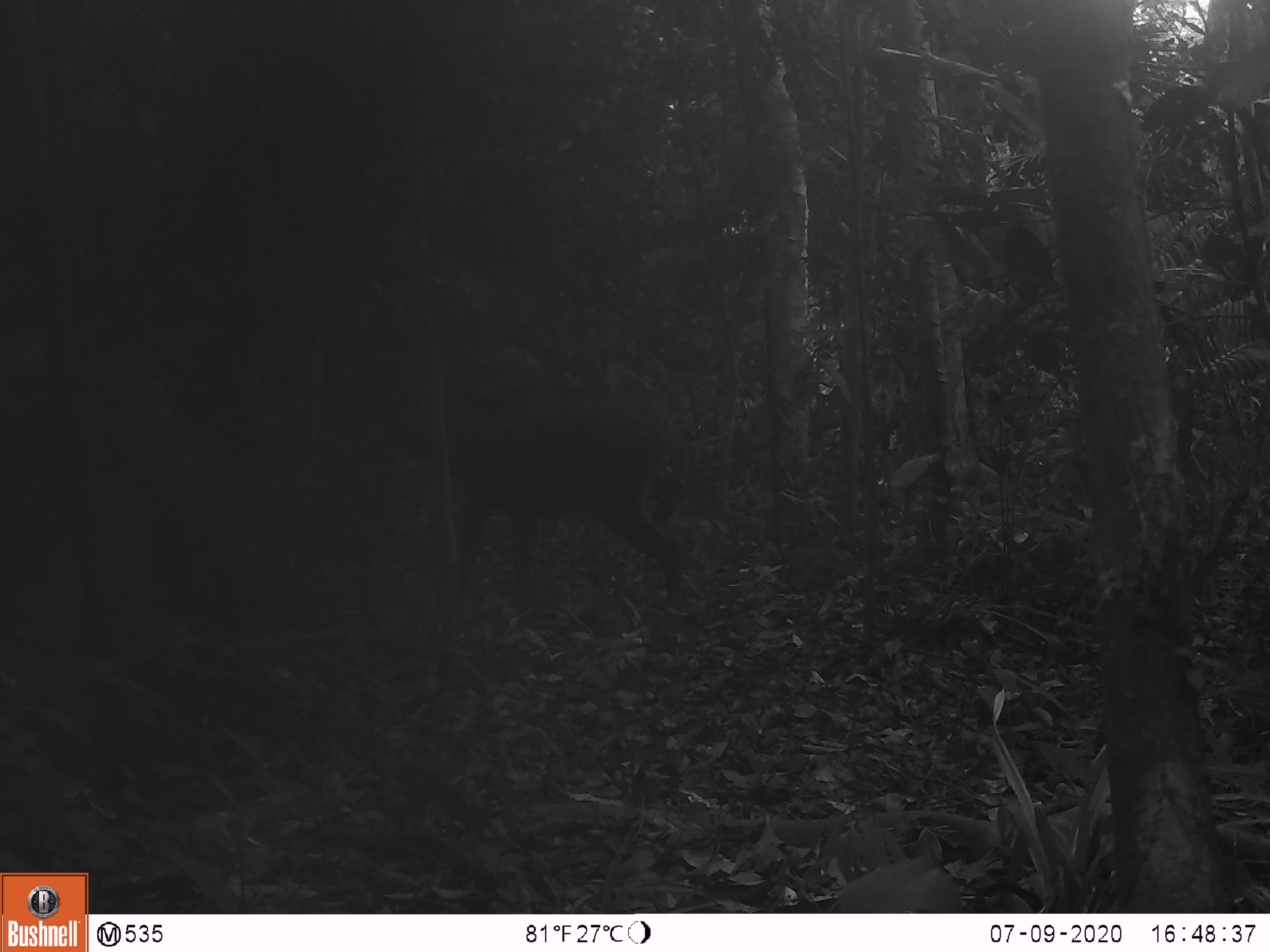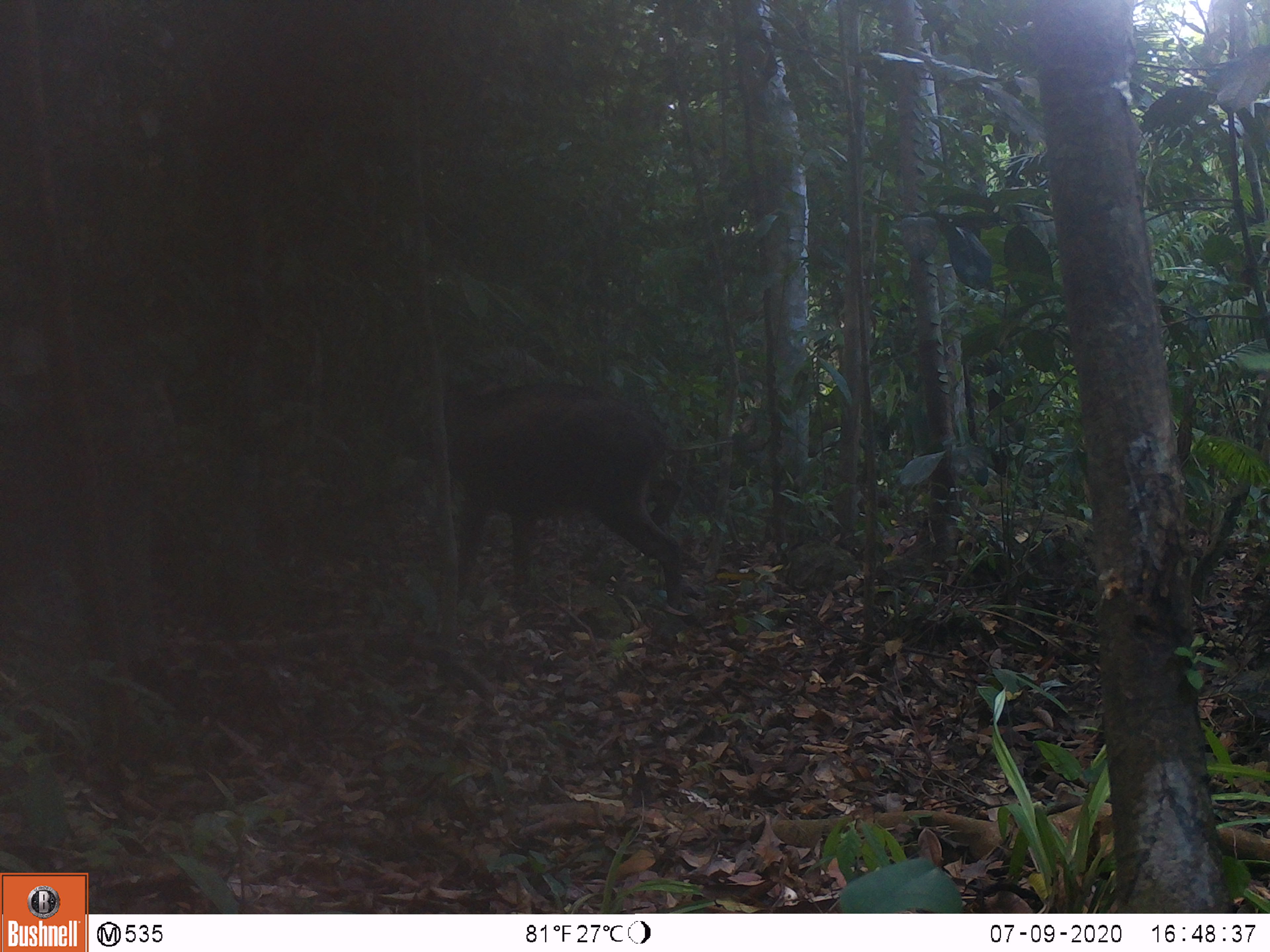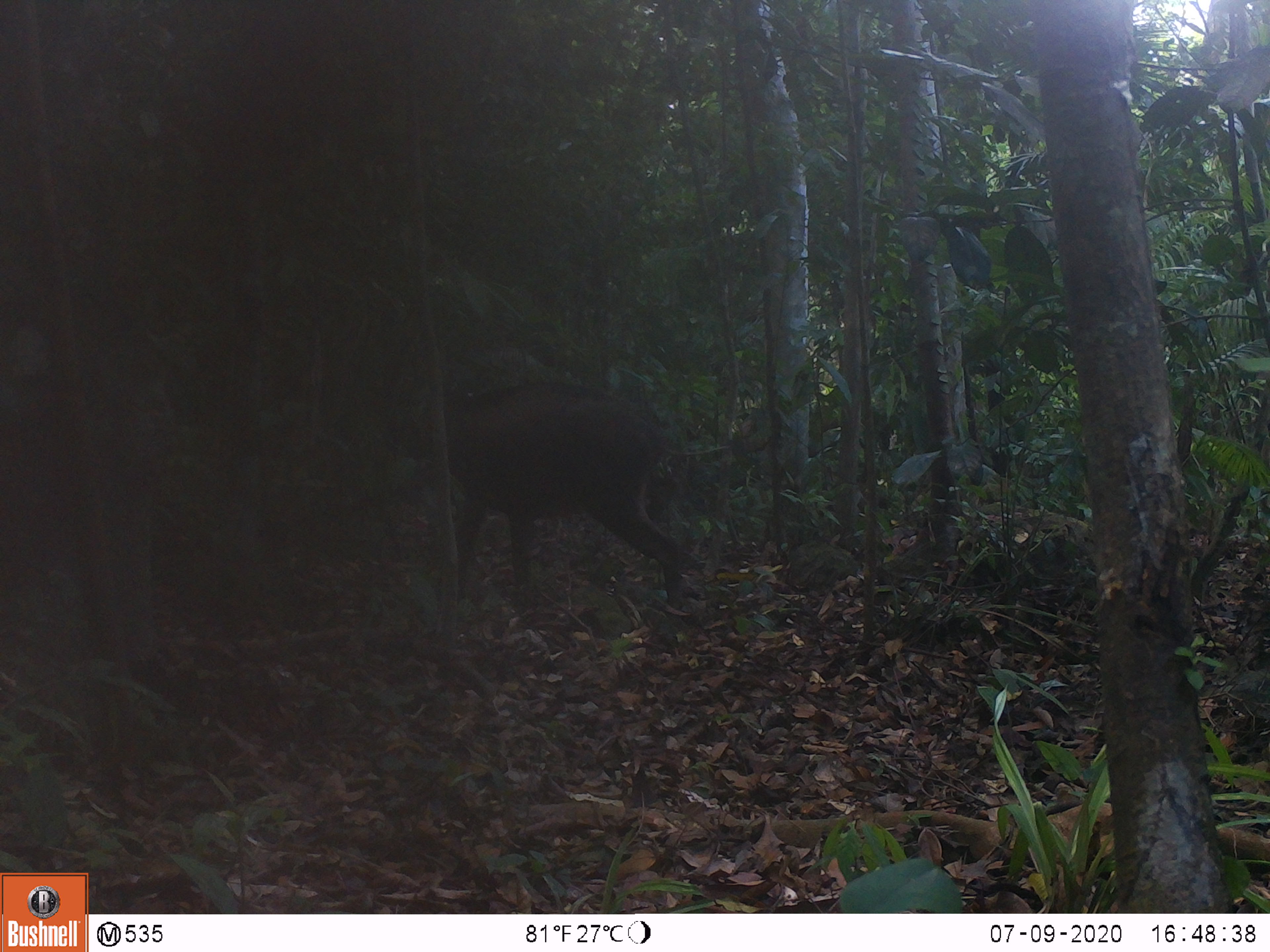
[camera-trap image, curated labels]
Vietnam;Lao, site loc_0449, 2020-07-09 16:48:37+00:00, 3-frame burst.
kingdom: Animalia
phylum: Chordata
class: Mammalia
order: Artiodactyla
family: Suidae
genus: Sus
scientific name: Sus scrofa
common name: eurasian wild pig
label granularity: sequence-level